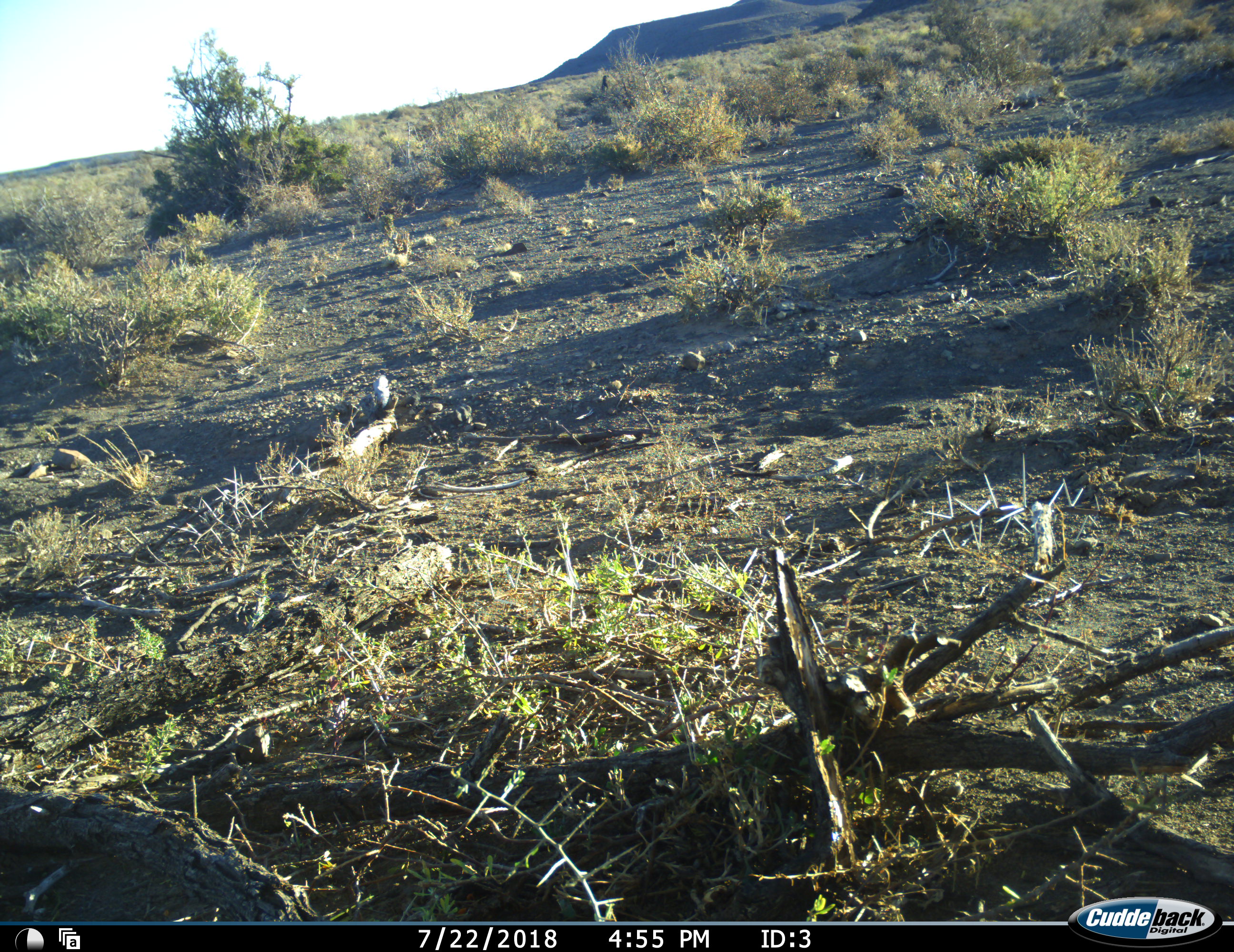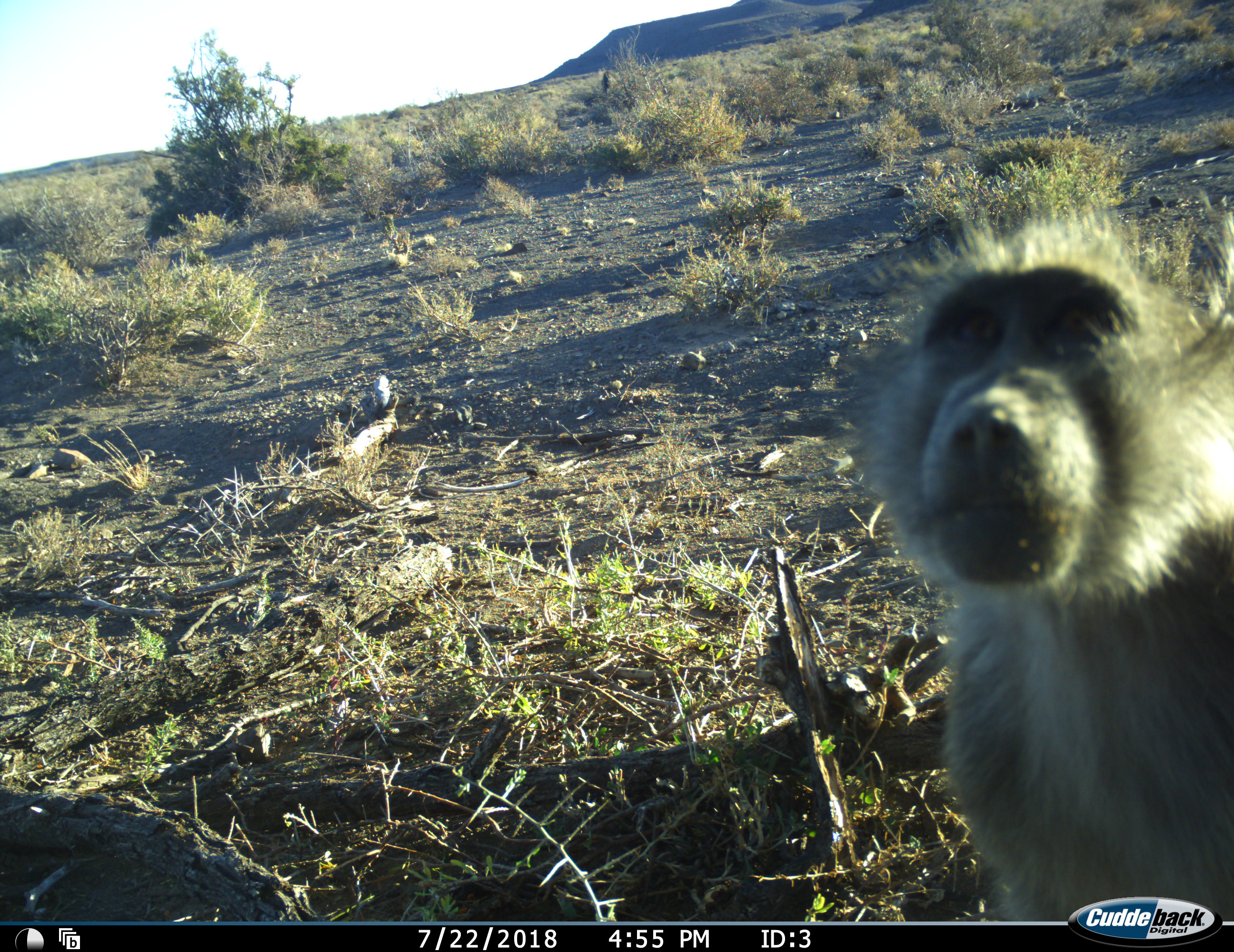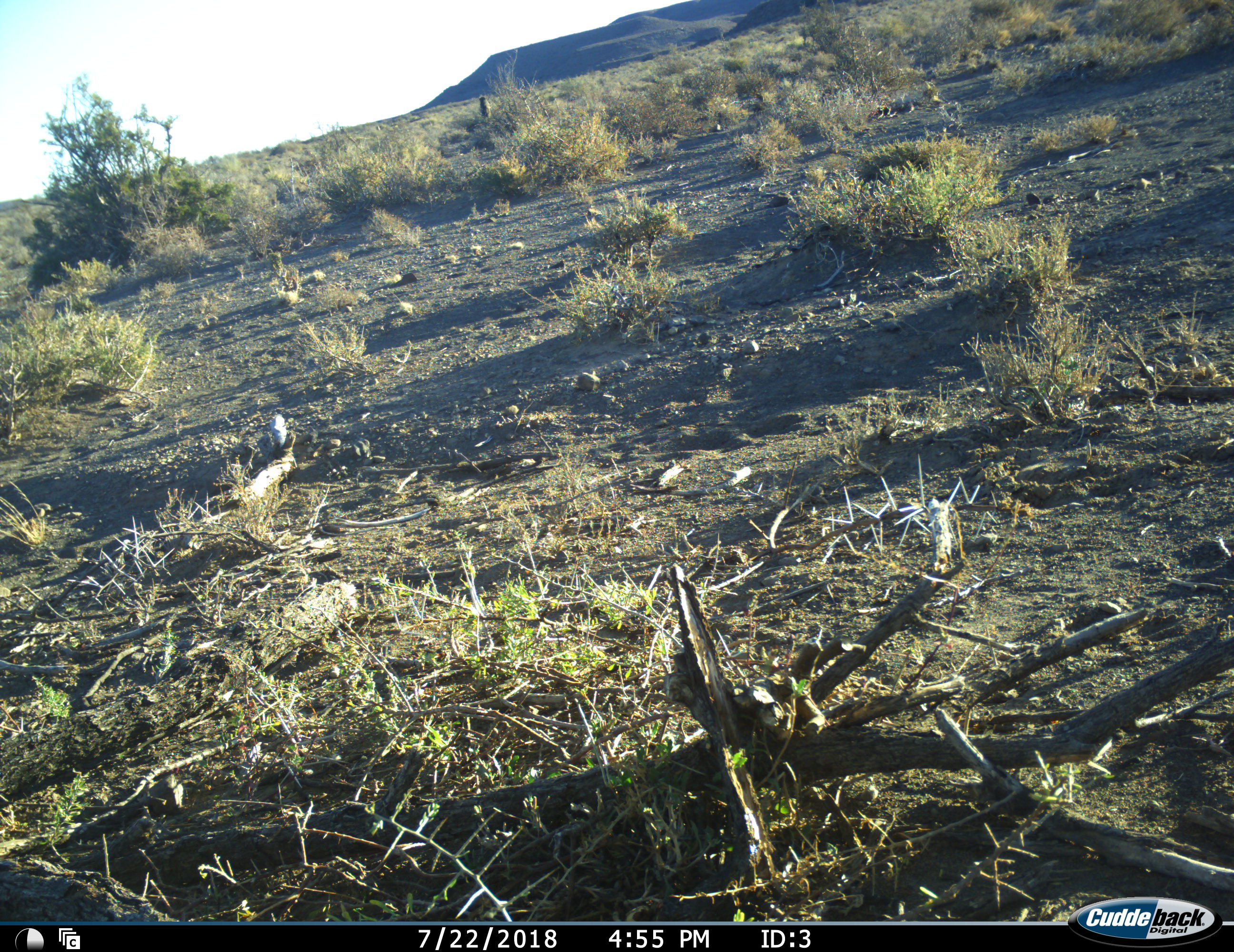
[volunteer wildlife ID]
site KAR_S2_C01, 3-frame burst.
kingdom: Animalia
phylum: Chordata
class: Mammalia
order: Primates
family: Cercopithecidae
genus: Papio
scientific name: Papio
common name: baboon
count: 1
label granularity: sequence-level